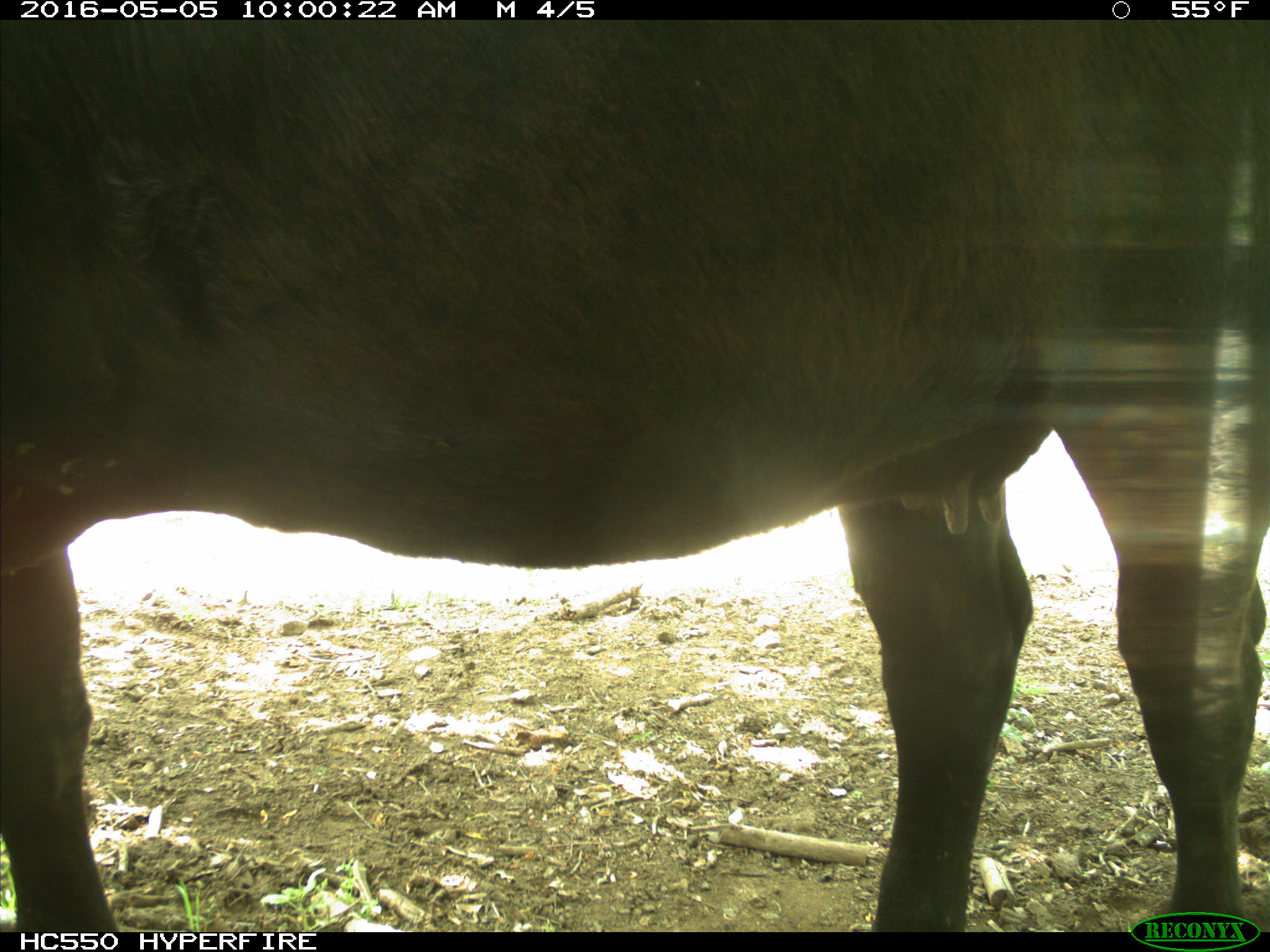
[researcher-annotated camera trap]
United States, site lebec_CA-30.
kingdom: Animalia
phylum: Chordata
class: Mammalia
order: Artiodactyla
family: Bovidae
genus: Bos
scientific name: Bos taurus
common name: domestic cow